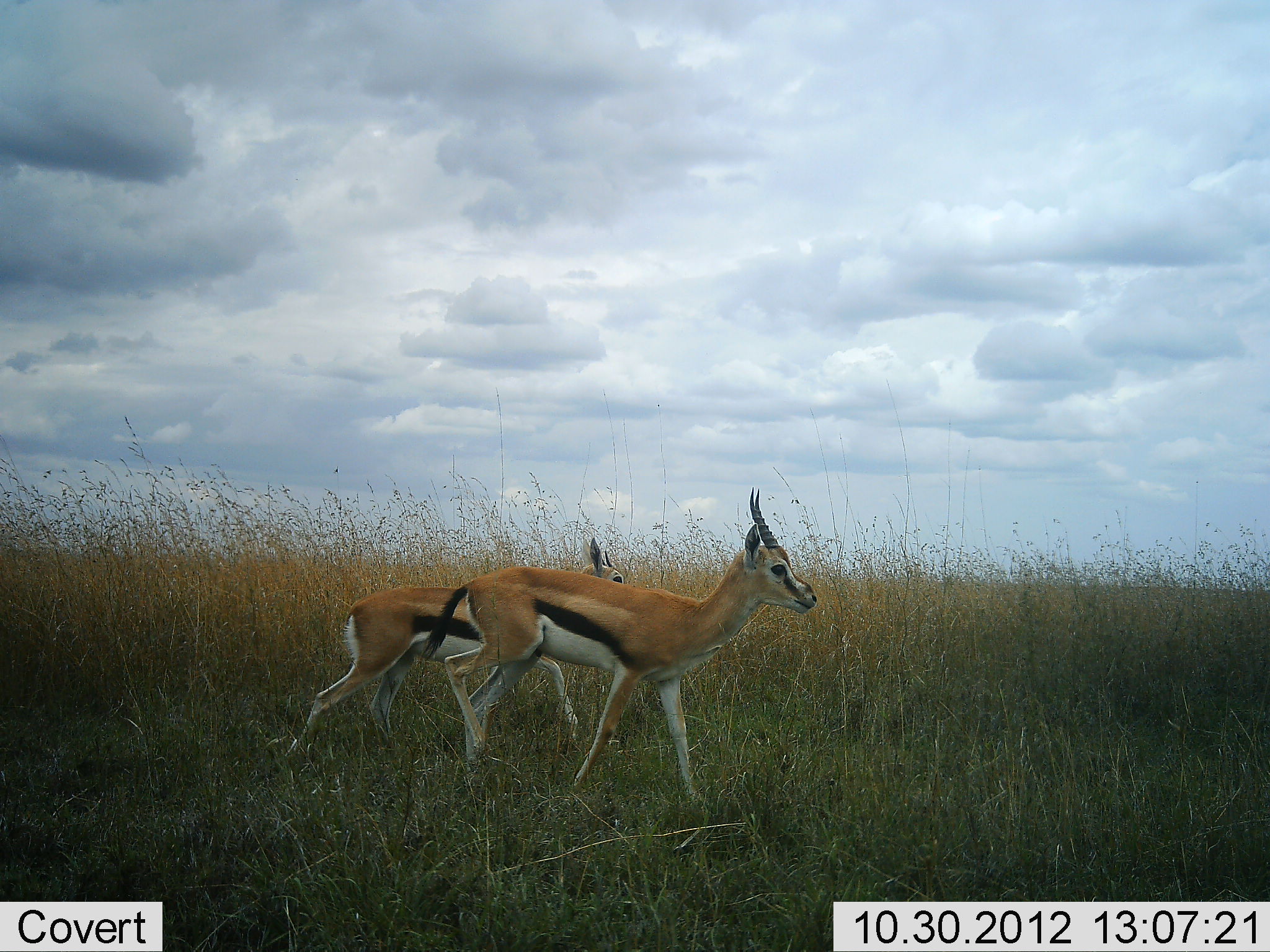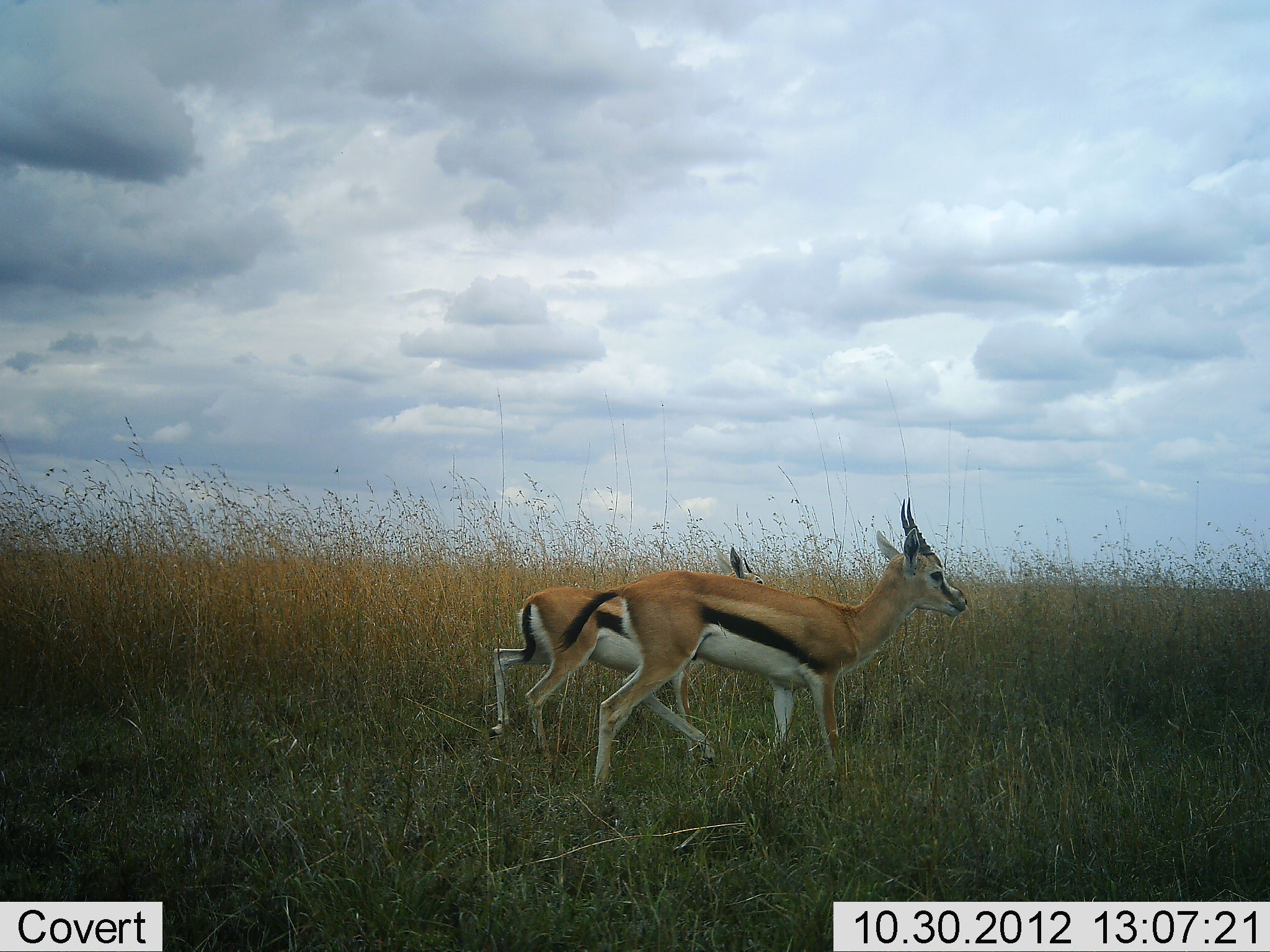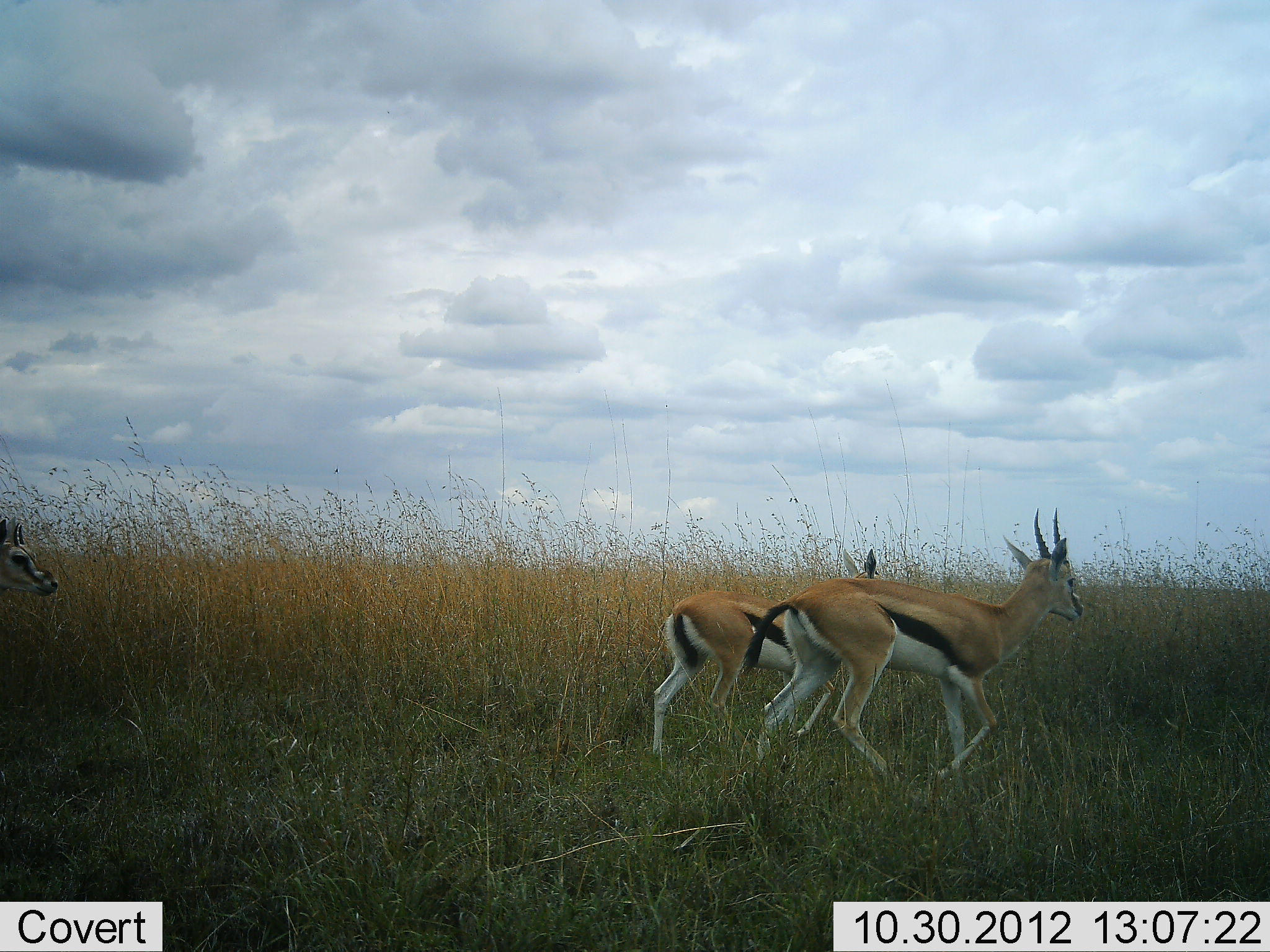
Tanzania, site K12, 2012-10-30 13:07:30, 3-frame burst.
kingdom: Animalia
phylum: Chordata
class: Mammalia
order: Artiodactyla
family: Bovidae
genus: Eudorcas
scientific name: Eudorcas thomsonii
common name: thomson's gazelle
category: gazellethomsons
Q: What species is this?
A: Gazellethomsons (thomson's gazelle) (Eudorcas thomsonii).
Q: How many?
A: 3.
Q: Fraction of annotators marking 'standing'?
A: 0%.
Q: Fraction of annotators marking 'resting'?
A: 0%.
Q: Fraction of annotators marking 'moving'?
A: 100%.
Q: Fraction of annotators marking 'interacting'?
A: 0%.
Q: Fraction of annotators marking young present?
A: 10%.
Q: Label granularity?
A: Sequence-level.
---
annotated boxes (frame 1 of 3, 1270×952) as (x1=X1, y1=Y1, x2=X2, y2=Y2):
animal: (x1=422, y1=485, x2=819, y2=808); (x1=284, y1=535, x2=628, y2=784)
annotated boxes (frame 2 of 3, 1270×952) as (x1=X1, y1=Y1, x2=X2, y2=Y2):
animal: (x1=550, y1=496, x2=971, y2=818); (x1=487, y1=548, x2=767, y2=769)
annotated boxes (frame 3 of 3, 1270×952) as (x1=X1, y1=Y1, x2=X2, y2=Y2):
animal: (x1=738, y1=506, x2=1086, y2=794); (x1=651, y1=548, x2=884, y2=763); (x1=1, y1=516, x2=60, y2=597)